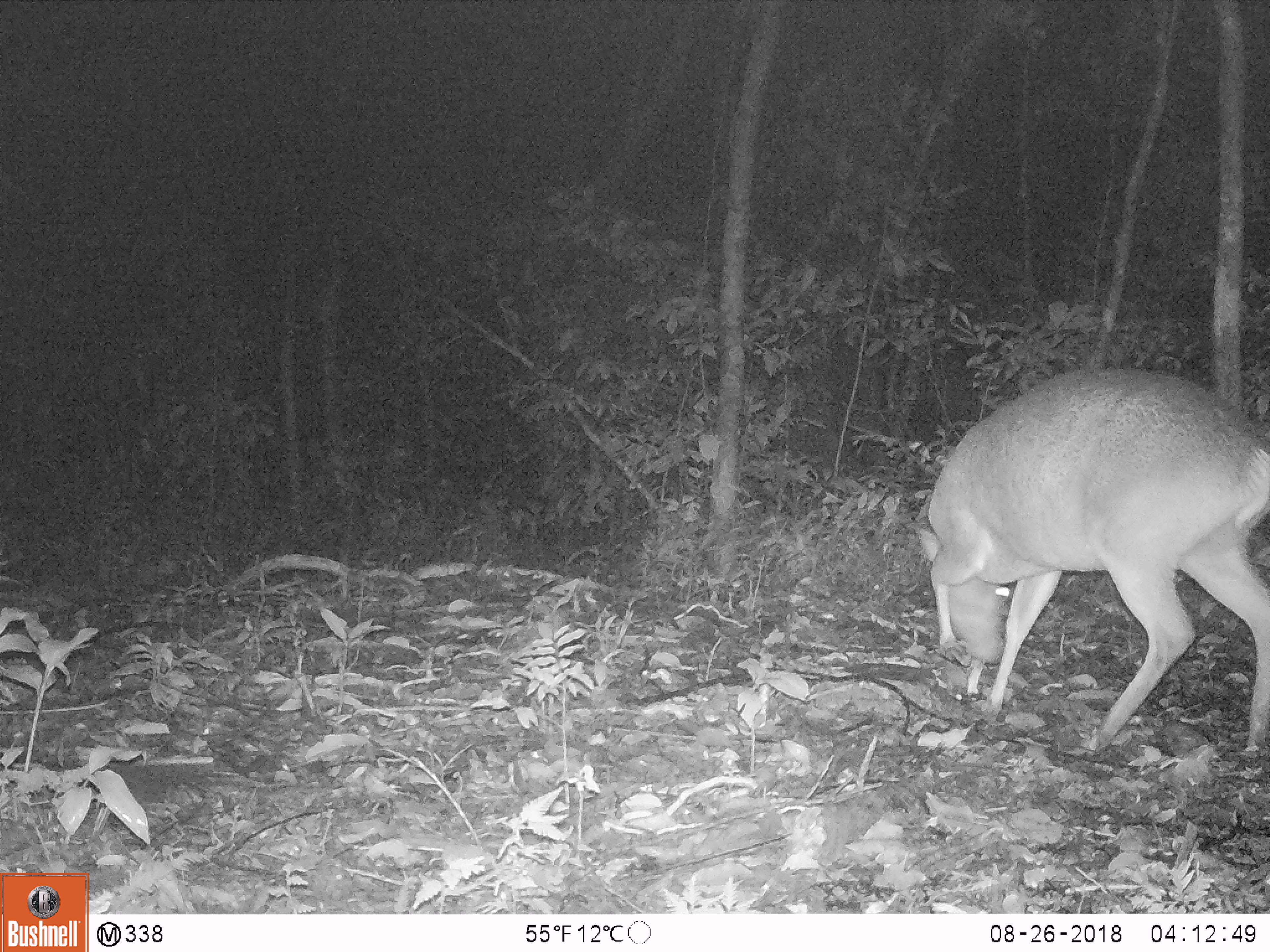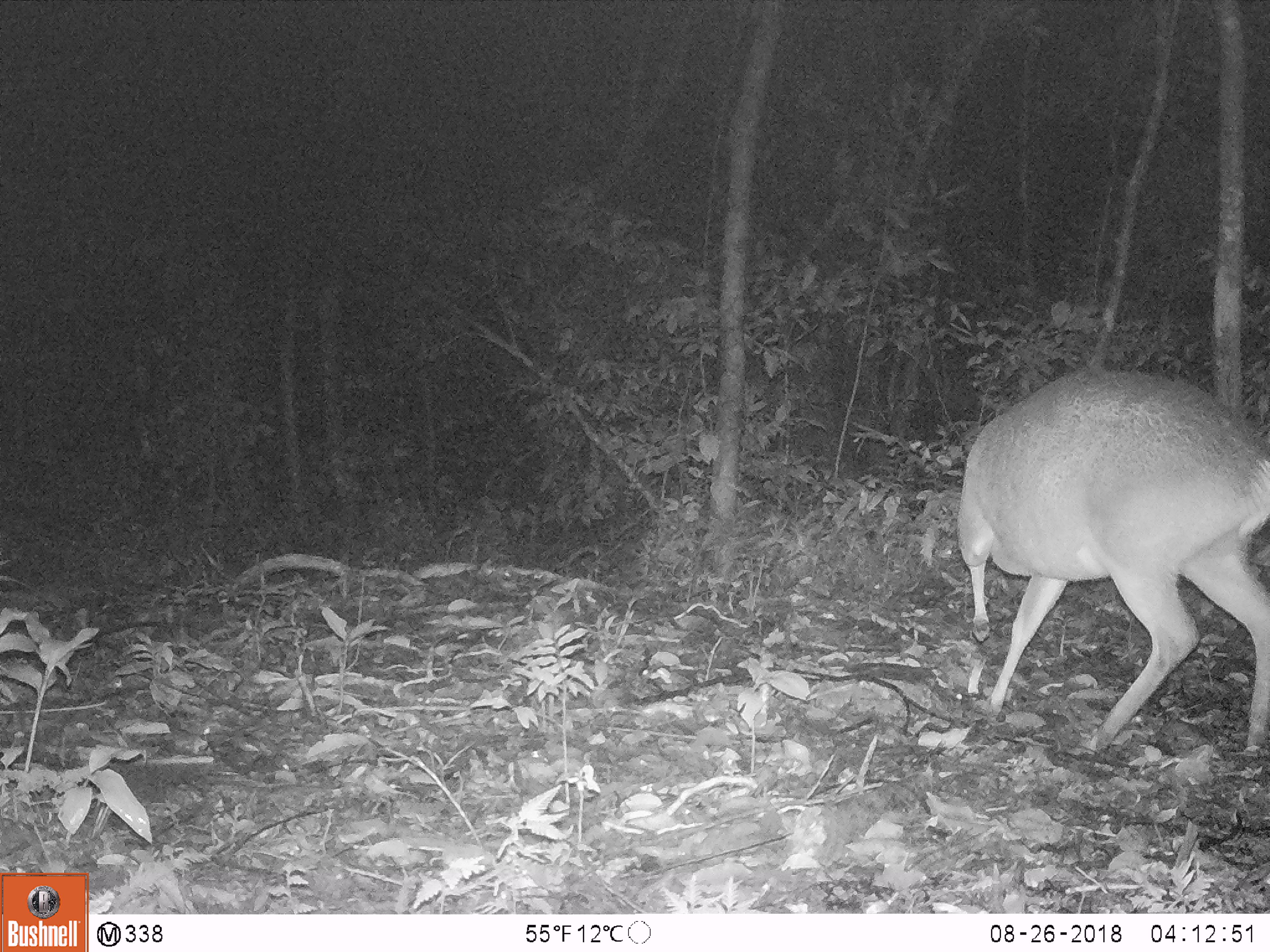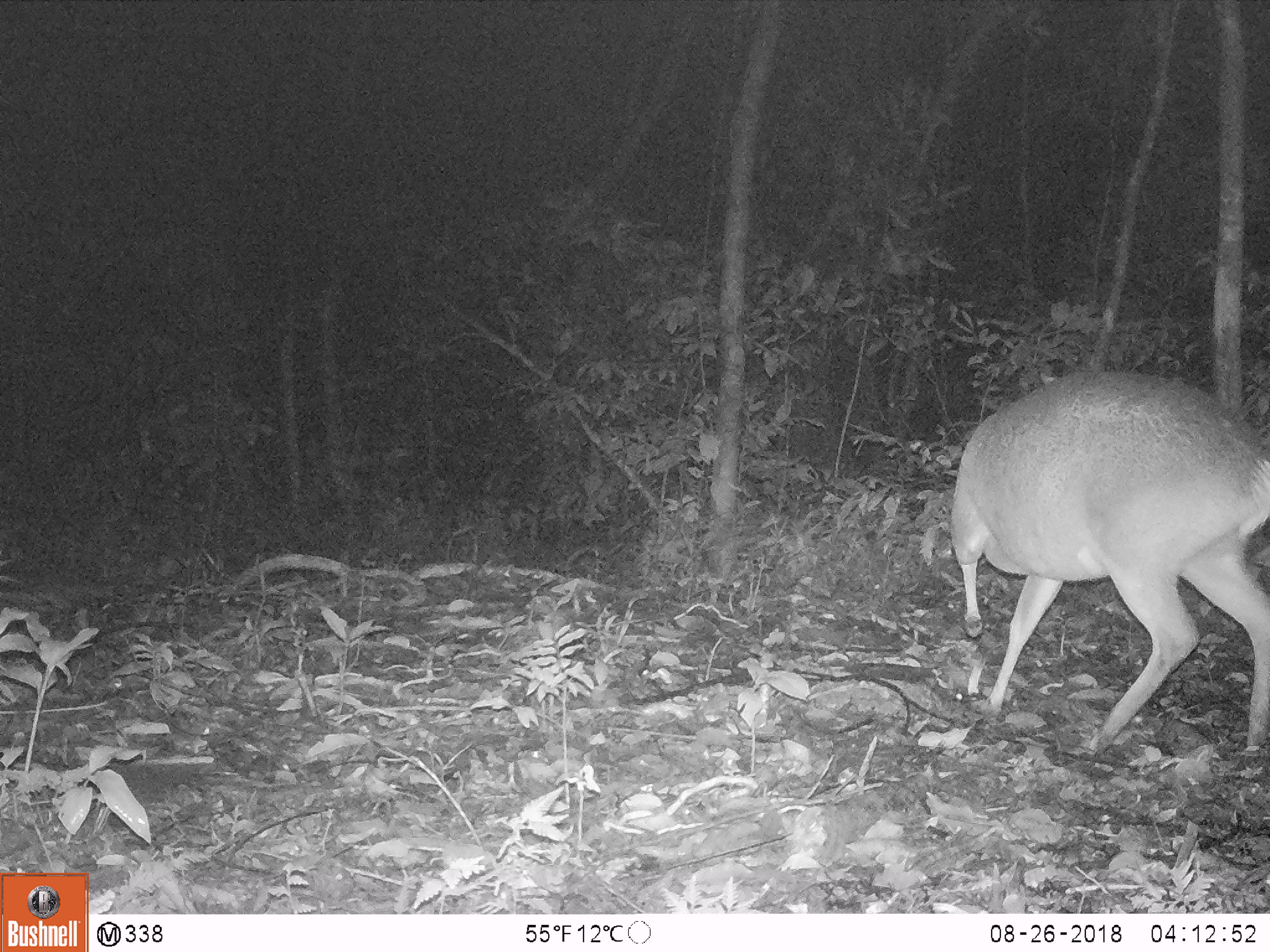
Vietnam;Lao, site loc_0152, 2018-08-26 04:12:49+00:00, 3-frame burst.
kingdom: Animalia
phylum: Chordata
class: Mammalia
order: Artiodactyla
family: Cervidae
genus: Muntiacus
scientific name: Muntiacus vuquangensis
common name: large-antlered muntjac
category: large antlered muntjac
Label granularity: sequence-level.